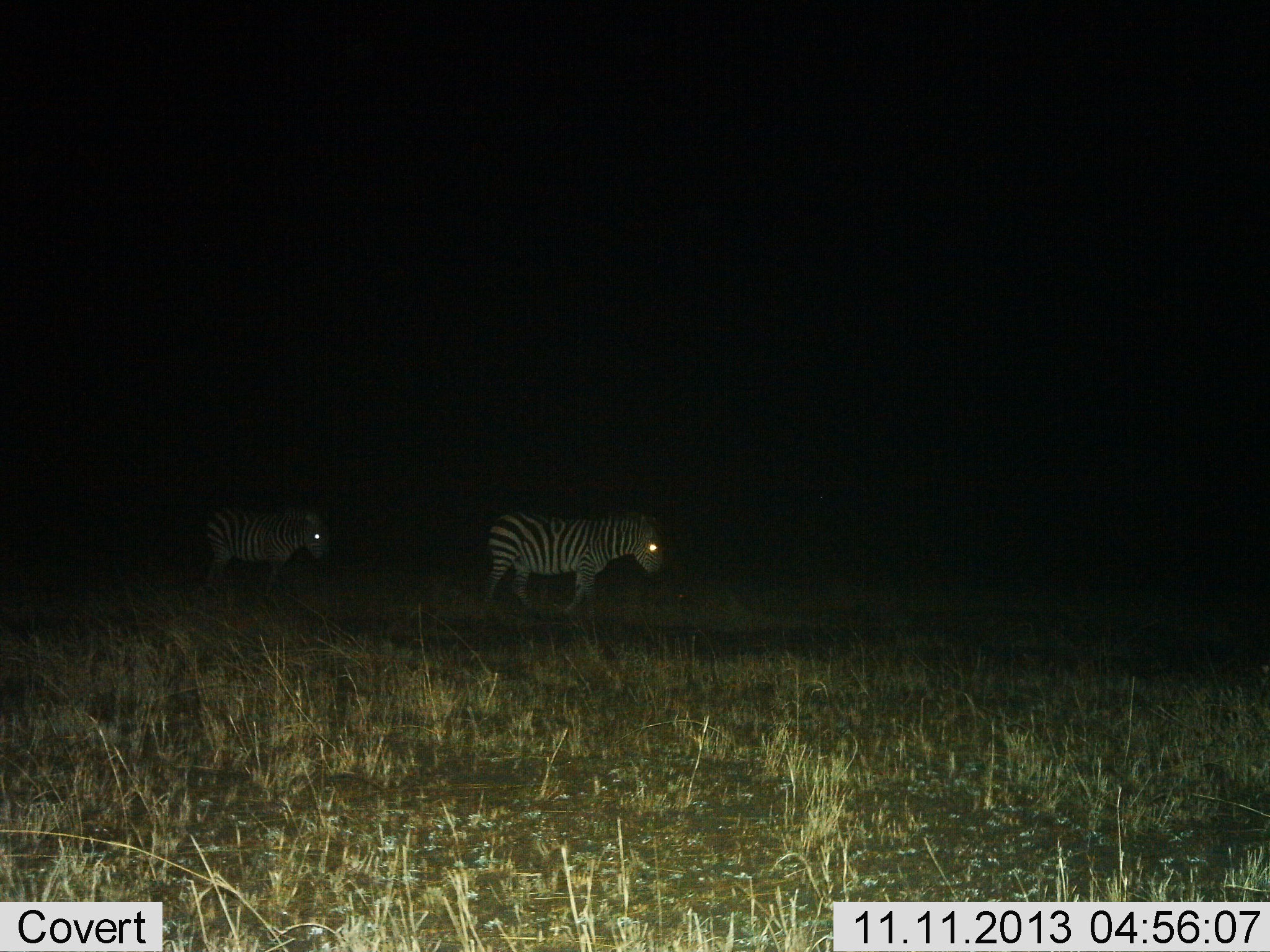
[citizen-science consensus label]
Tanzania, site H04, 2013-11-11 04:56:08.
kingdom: Animalia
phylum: Chordata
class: Mammalia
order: Perissodactyla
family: Equidae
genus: Equus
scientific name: Equus quagga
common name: plains zebra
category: zebra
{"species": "zebra (plains zebra) (Equus quagga)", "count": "2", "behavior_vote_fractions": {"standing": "7%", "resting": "0%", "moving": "93%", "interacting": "0%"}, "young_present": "4%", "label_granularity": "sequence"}